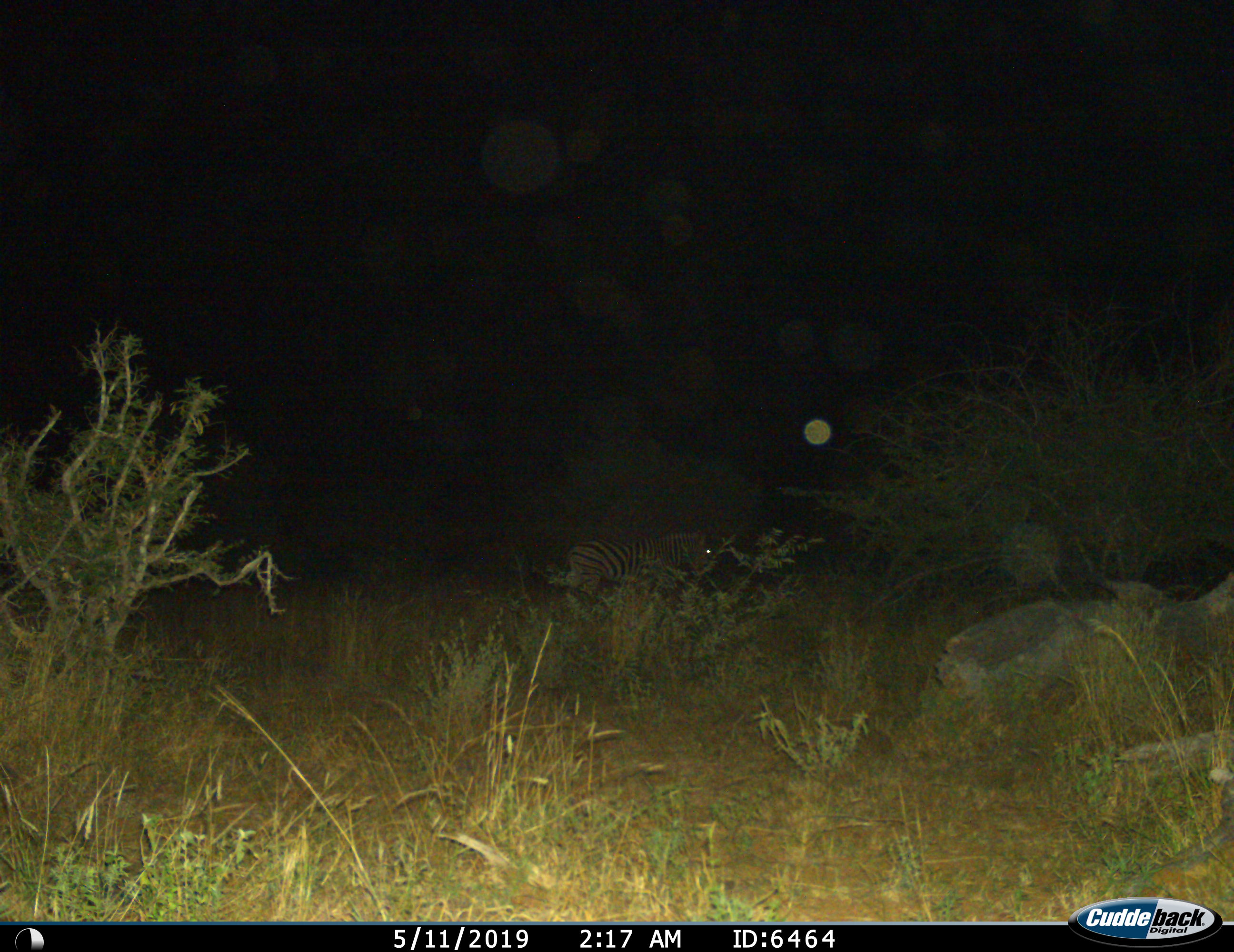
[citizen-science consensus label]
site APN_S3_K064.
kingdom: Animalia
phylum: Chordata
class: Mammalia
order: Perissodactyla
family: Equidae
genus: Equus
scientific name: Equus quagga burchellii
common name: burchell's zebra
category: zebraburchells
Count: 1.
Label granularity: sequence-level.